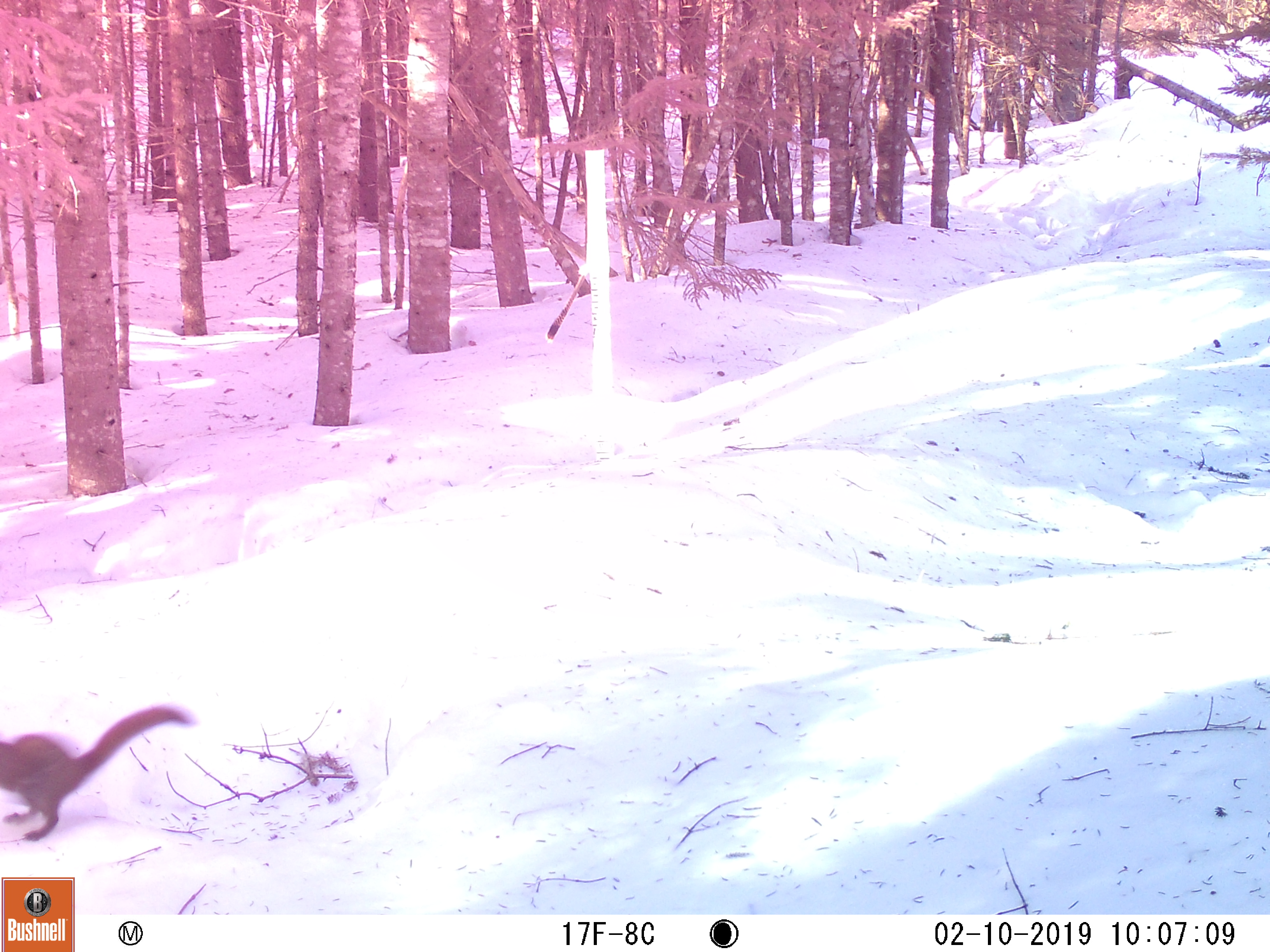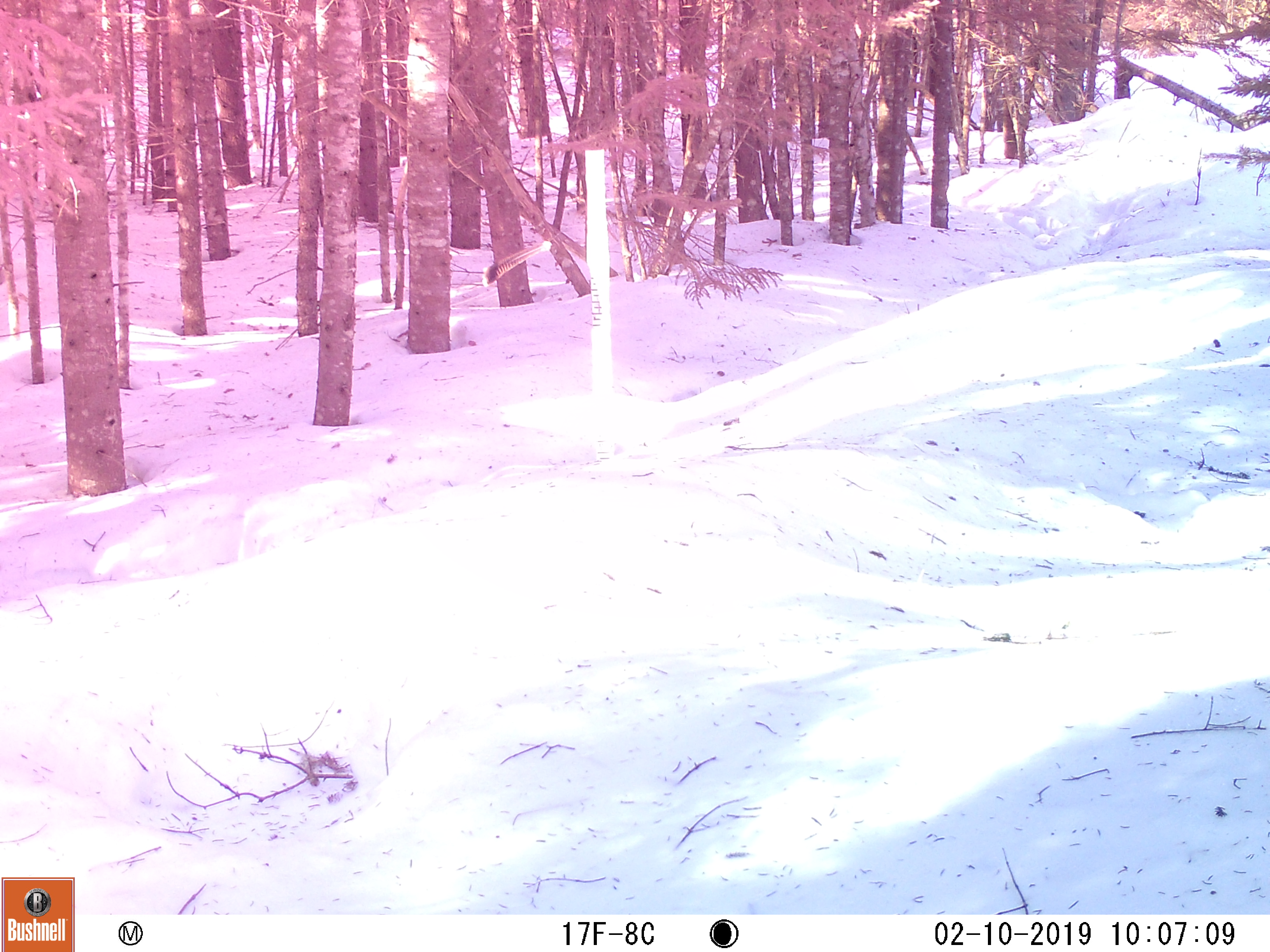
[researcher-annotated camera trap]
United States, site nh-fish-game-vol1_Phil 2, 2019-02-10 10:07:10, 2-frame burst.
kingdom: Animalia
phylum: Chordata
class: Mammalia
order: Rodentia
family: Sciuridae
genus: Tamiasciurus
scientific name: Tamiasciurus hudsonicus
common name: red squirrel